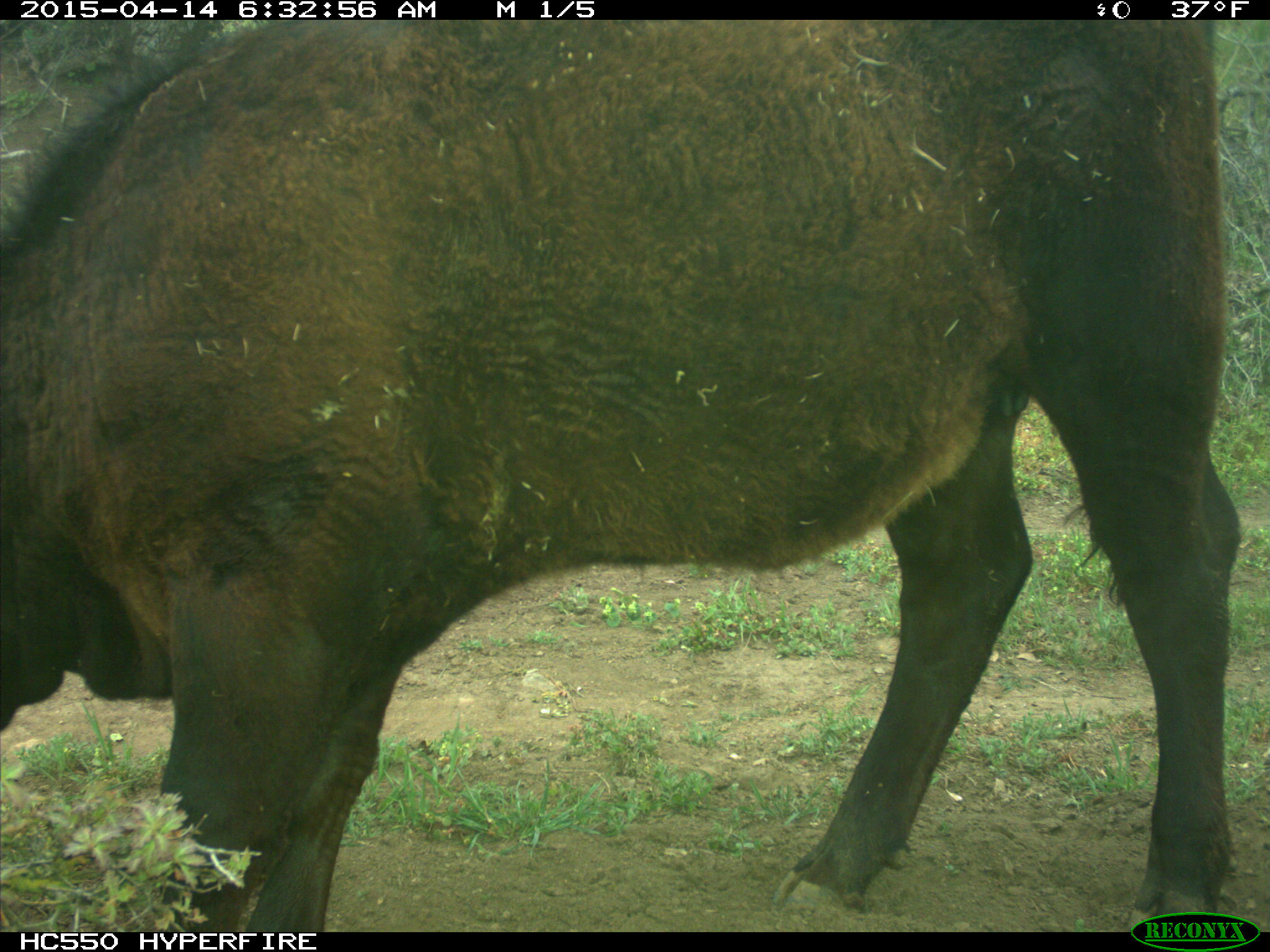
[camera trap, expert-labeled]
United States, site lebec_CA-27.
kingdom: Animalia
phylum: Chordata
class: Mammalia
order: Artiodactyla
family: Bovidae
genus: Bos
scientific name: Bos taurus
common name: domestic cow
Bos taurus (domestic cow).